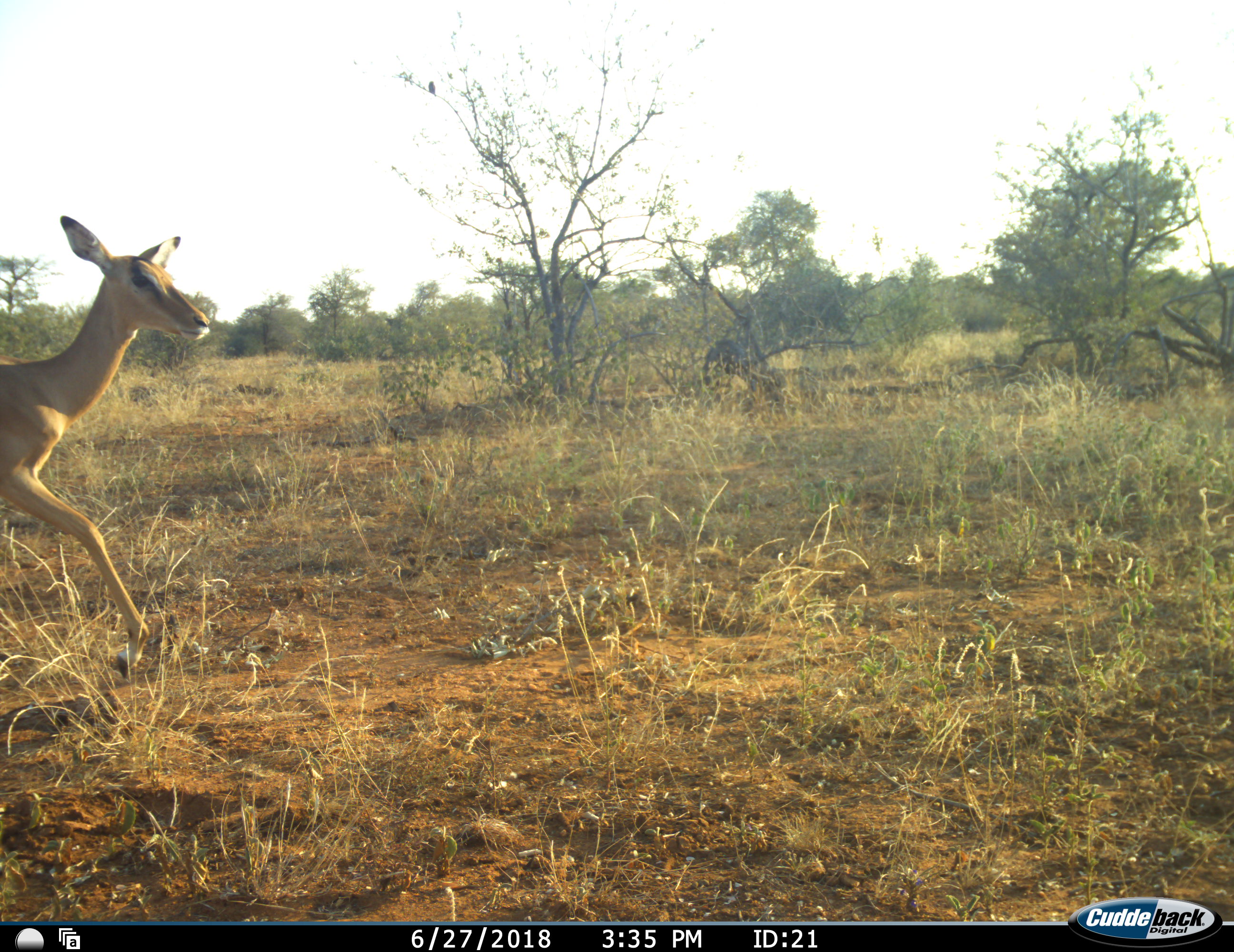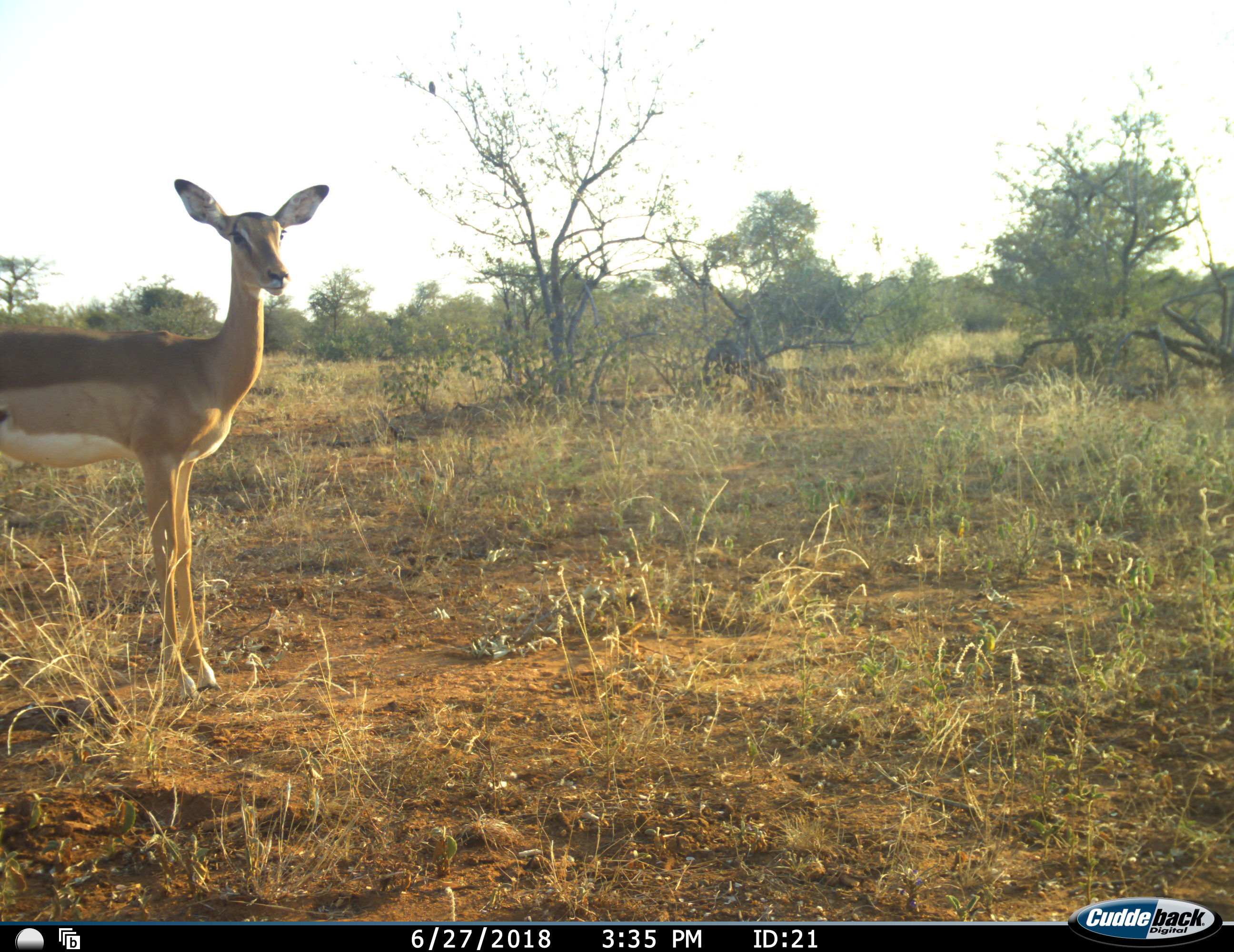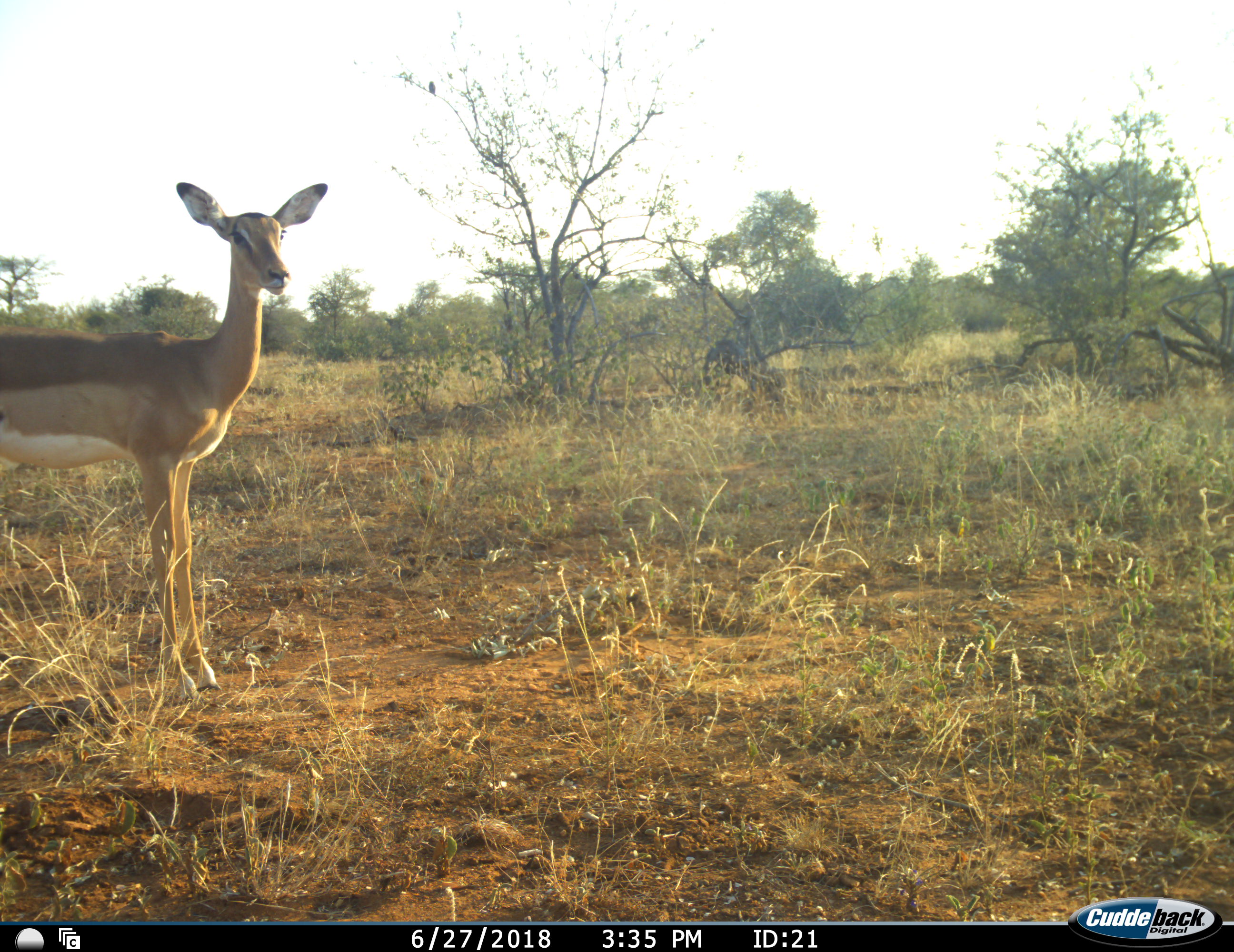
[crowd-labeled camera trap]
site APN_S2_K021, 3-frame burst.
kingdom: Animalia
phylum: Chordata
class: Mammalia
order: Artiodactyla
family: Bovidae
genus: Aepyceros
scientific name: Aepyceros melampus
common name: impala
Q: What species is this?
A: Impala (Aepyceros melampus).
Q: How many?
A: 1.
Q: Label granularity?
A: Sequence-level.